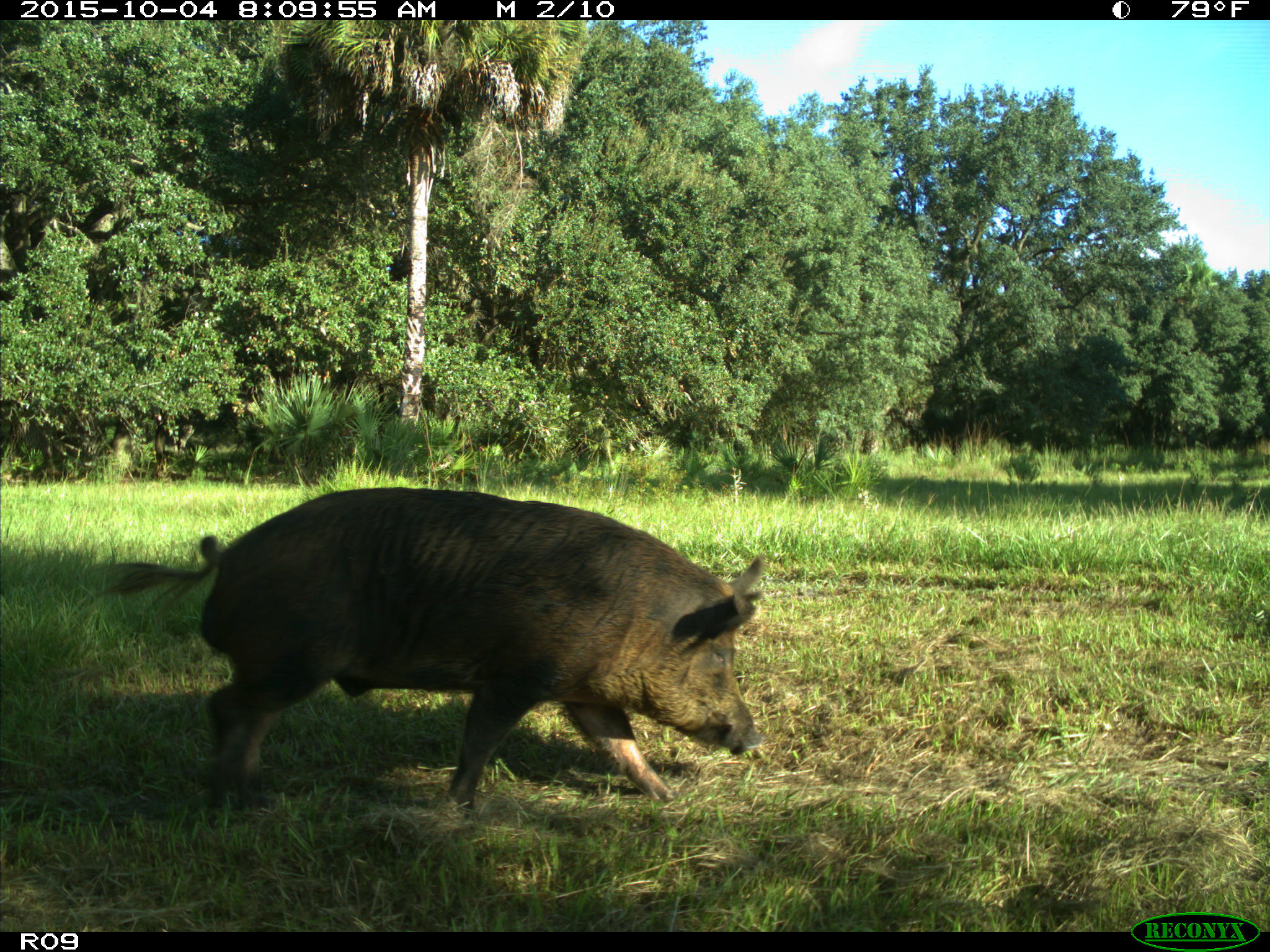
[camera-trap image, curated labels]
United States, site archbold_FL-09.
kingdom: Animalia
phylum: Chordata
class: Mammalia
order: Artiodactyla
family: Suidae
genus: Sus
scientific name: Sus scrofa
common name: wild boar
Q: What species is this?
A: Sus scrofa (wild boar).